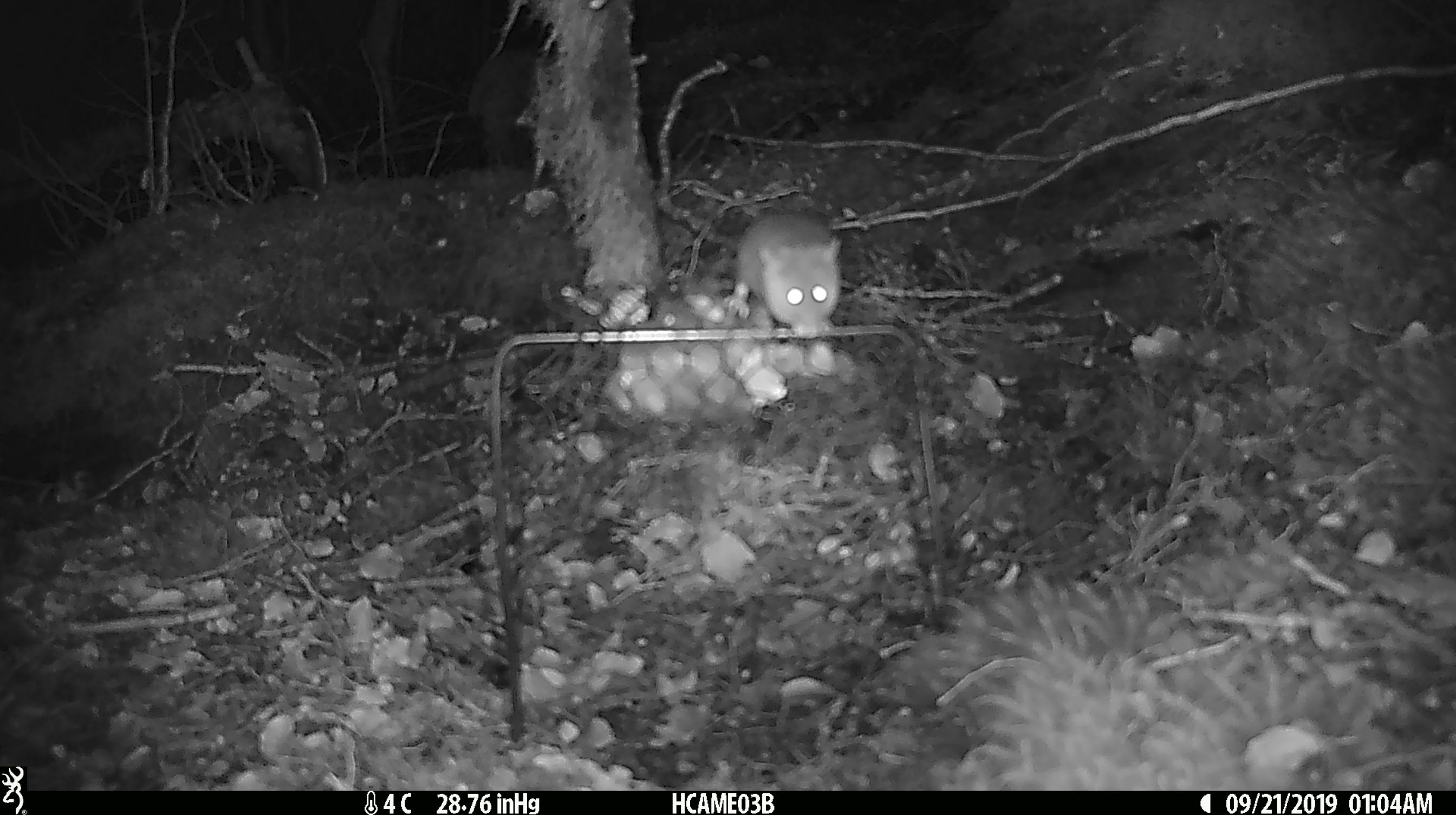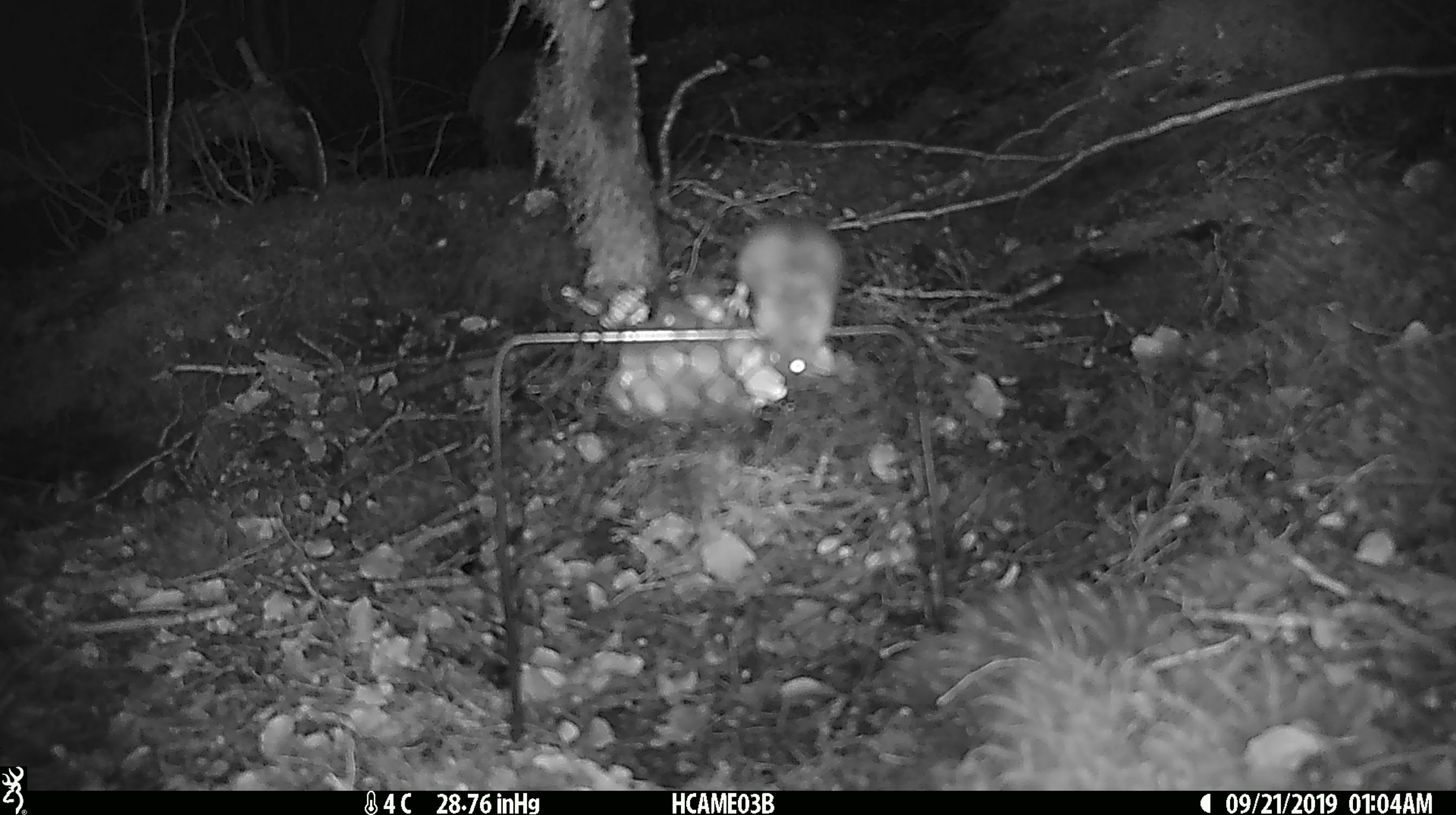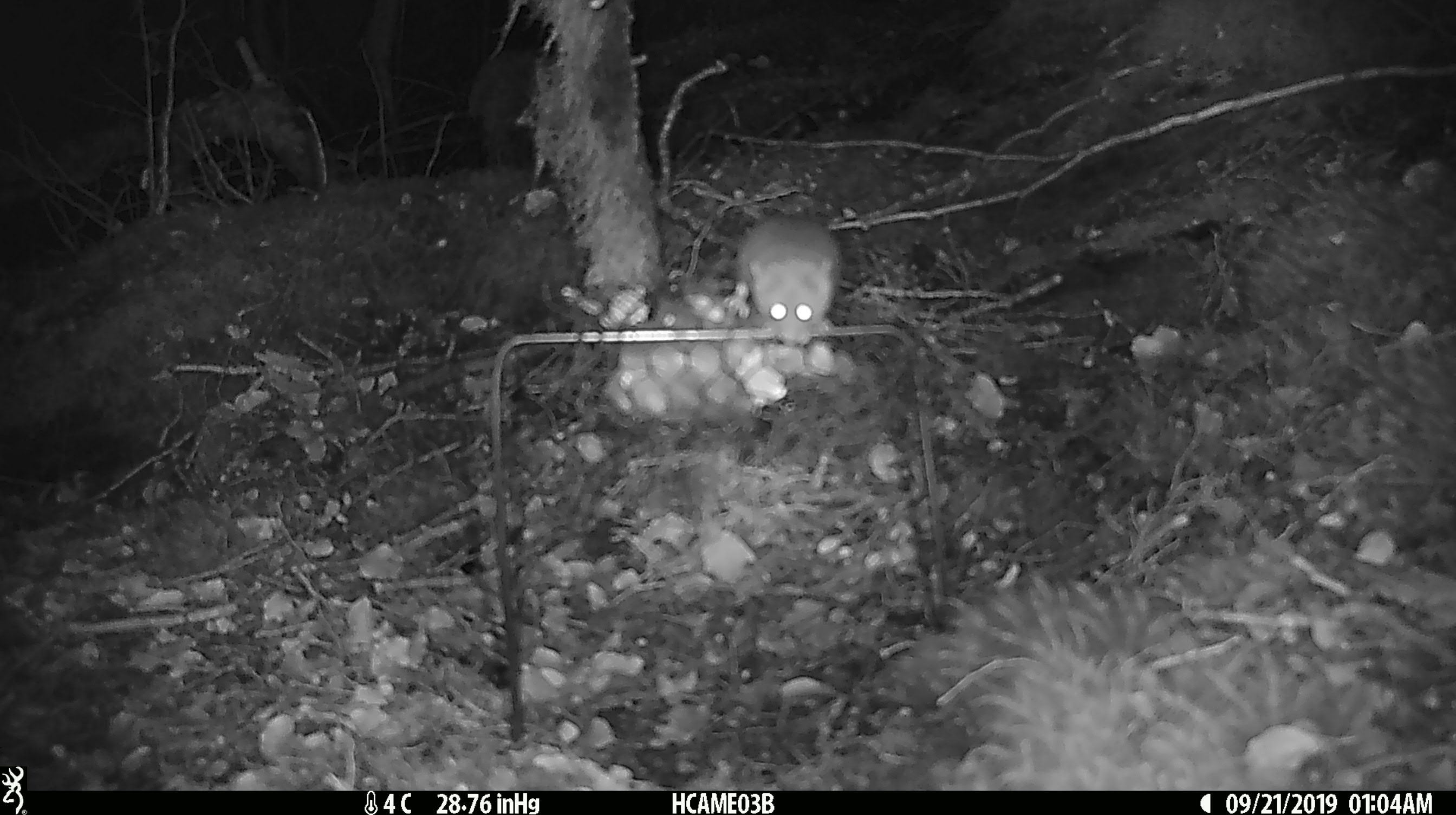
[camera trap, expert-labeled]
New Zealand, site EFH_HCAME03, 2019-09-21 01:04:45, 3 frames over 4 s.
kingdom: Animalia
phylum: Chordata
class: Mammalia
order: Rodentia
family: Muridae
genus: Mus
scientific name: Mus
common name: mouse